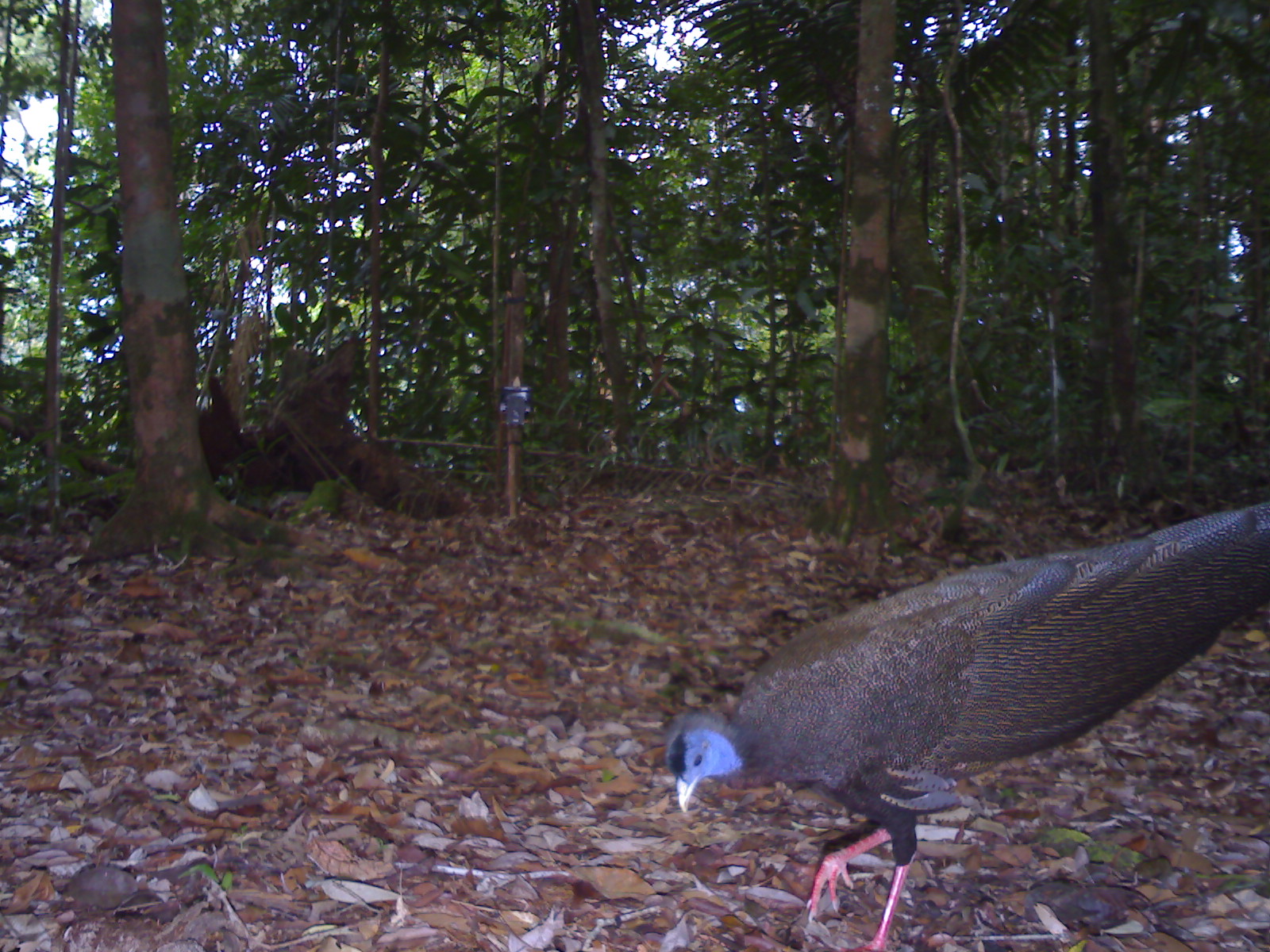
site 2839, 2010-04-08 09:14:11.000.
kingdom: Animalia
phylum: Chordata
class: Aves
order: Galliformes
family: Phasianidae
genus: Argusianus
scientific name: Argusianus argus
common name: great argus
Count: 1.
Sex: female.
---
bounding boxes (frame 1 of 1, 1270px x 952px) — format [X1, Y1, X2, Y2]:
argusianus argus: [663, 497, 1270, 952]